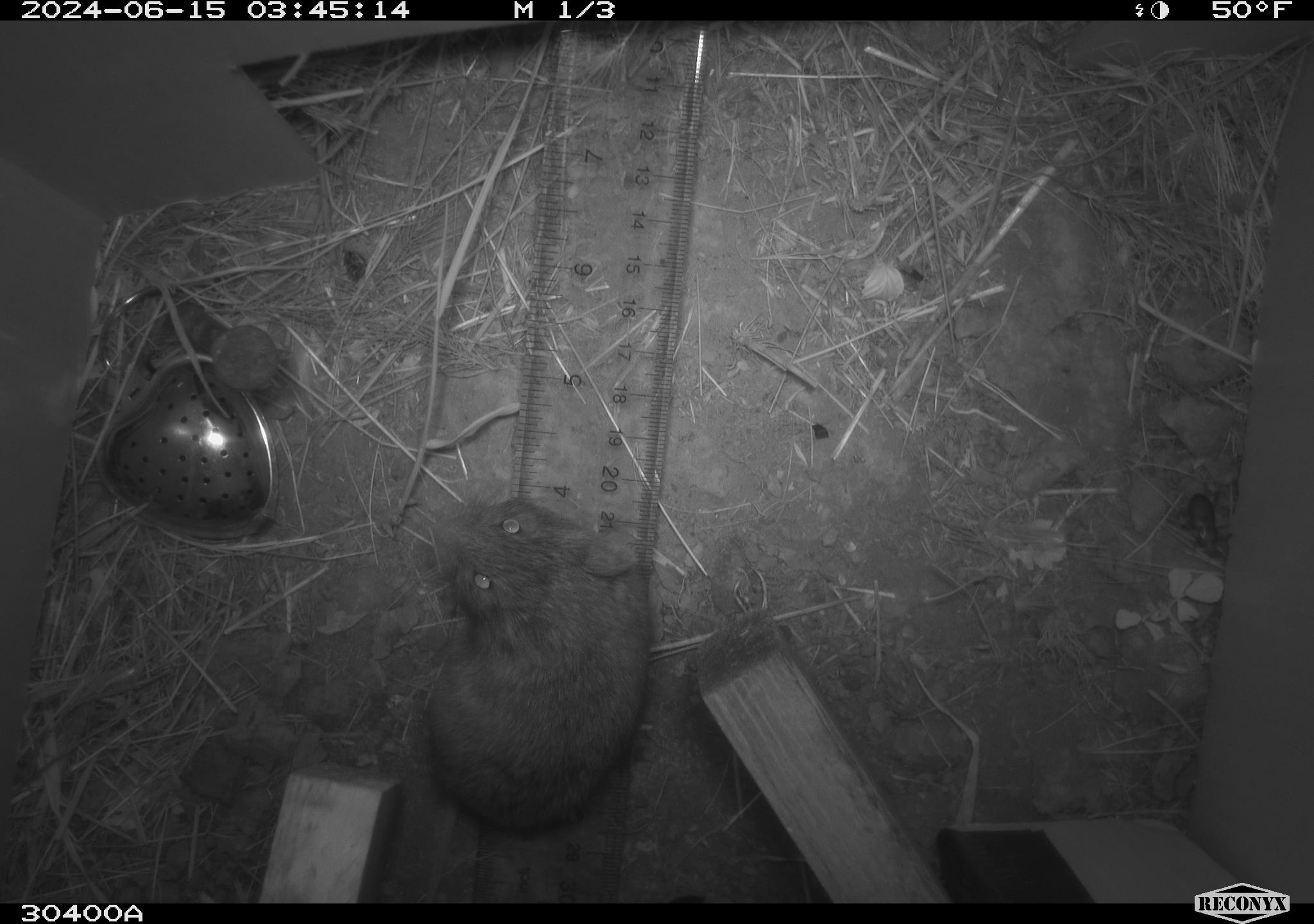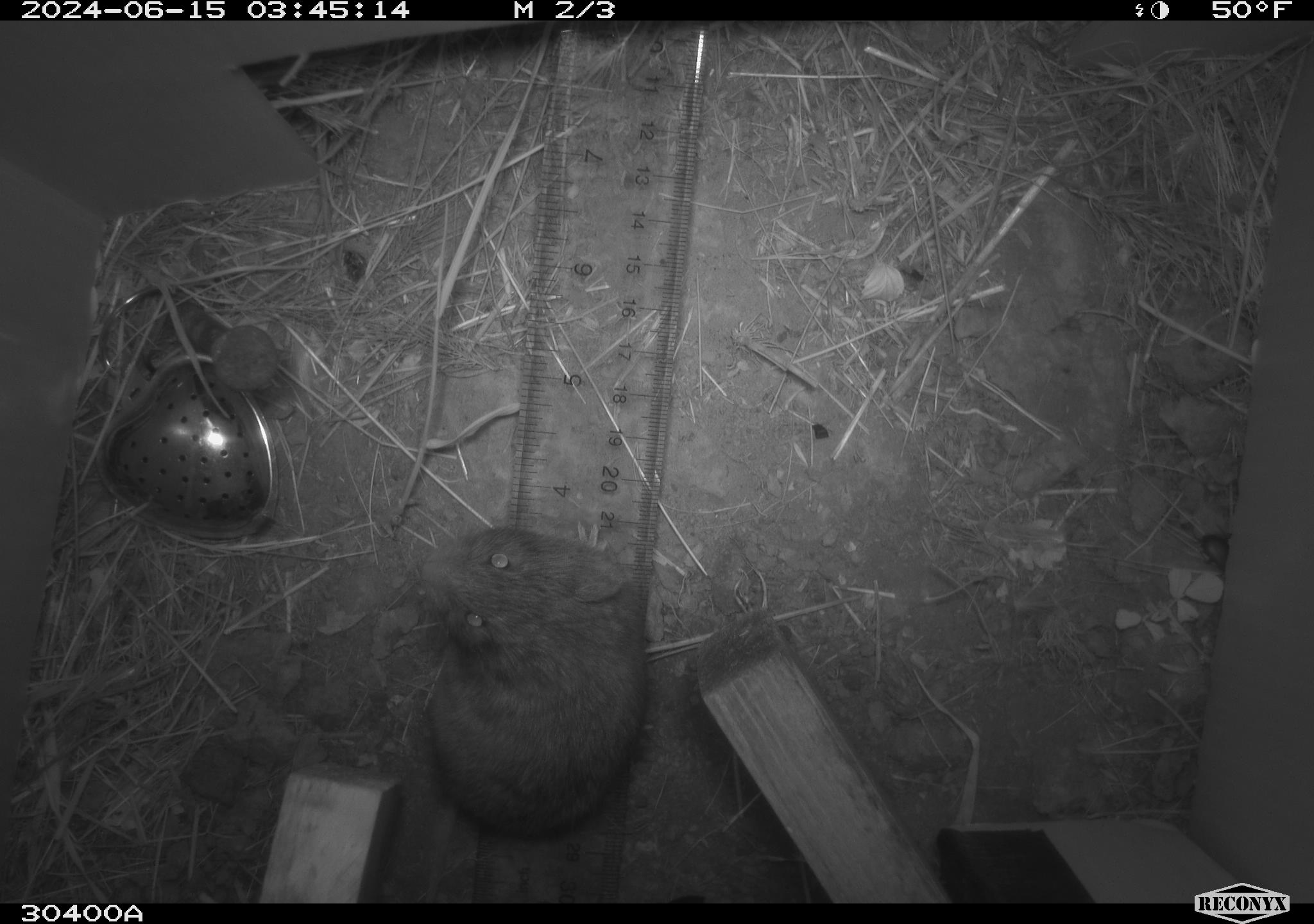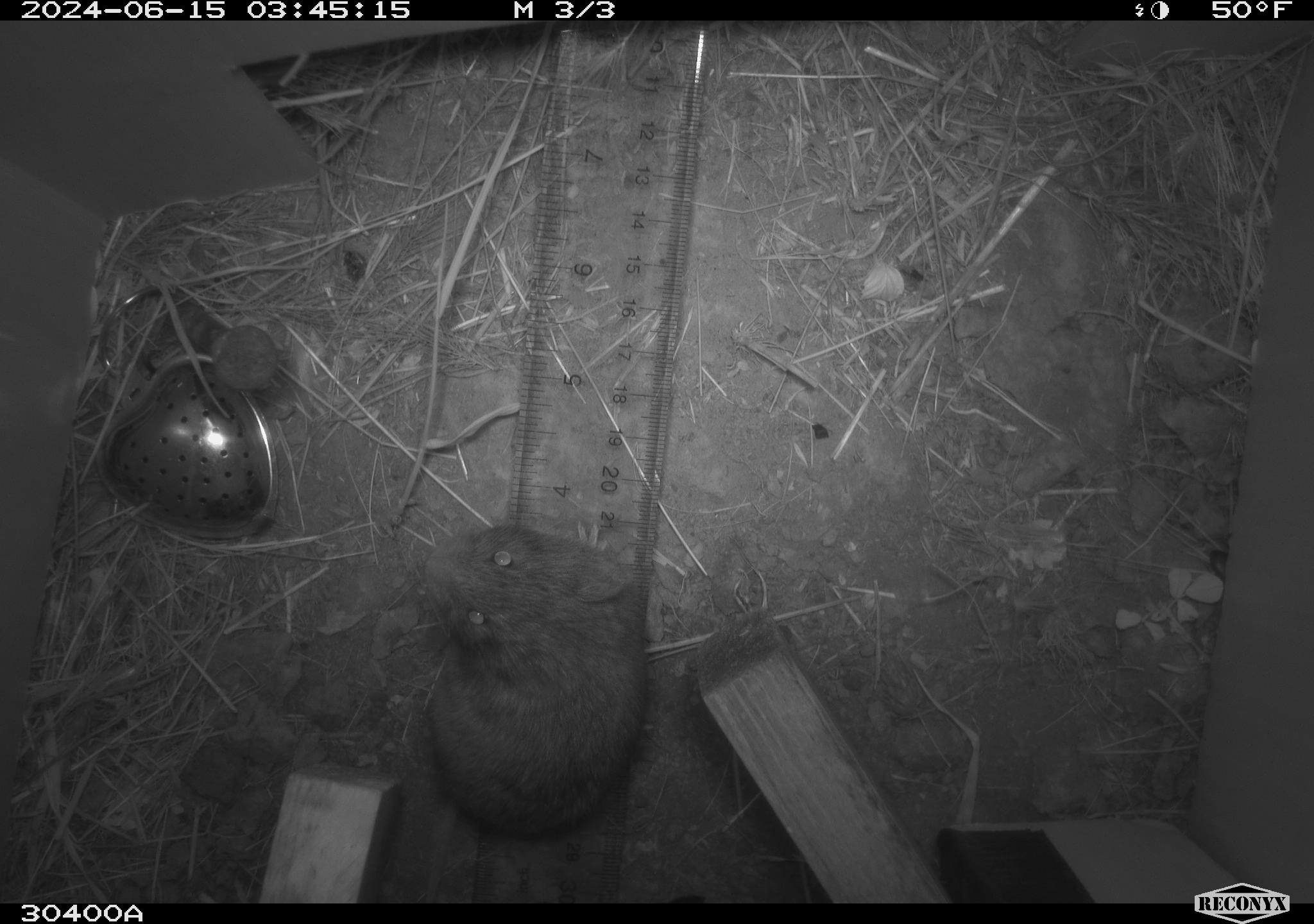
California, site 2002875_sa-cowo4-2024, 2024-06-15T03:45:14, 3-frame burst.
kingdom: Animalia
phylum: Chordata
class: Mammalia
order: Rodentia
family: Cricetidae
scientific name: Arvicolinae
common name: voles, lemmings, and muskrats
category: arvicolinae subfamily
Arvicolinae subfamily (voles, lemmings, and muskrats) (Arvicolinae).